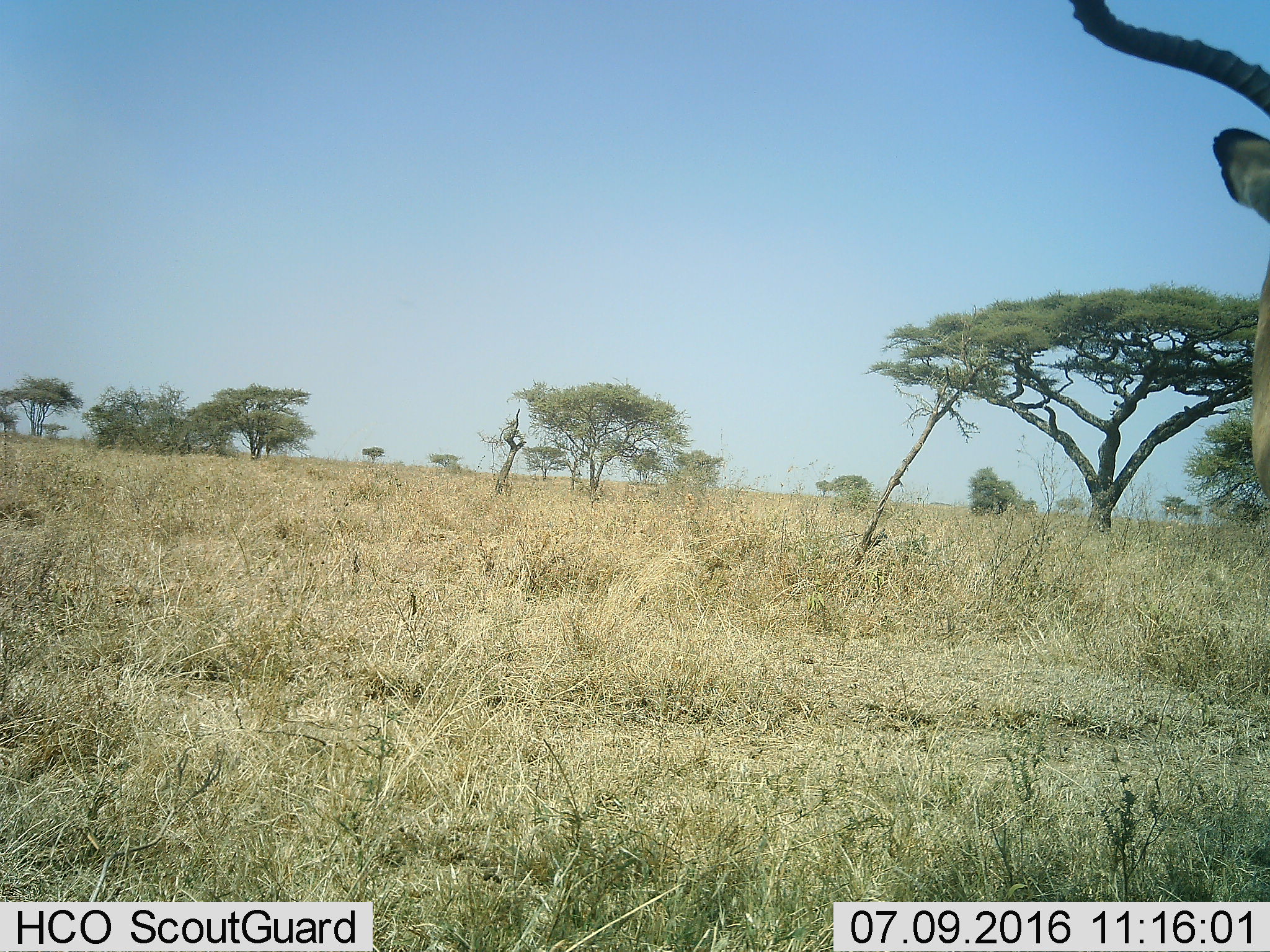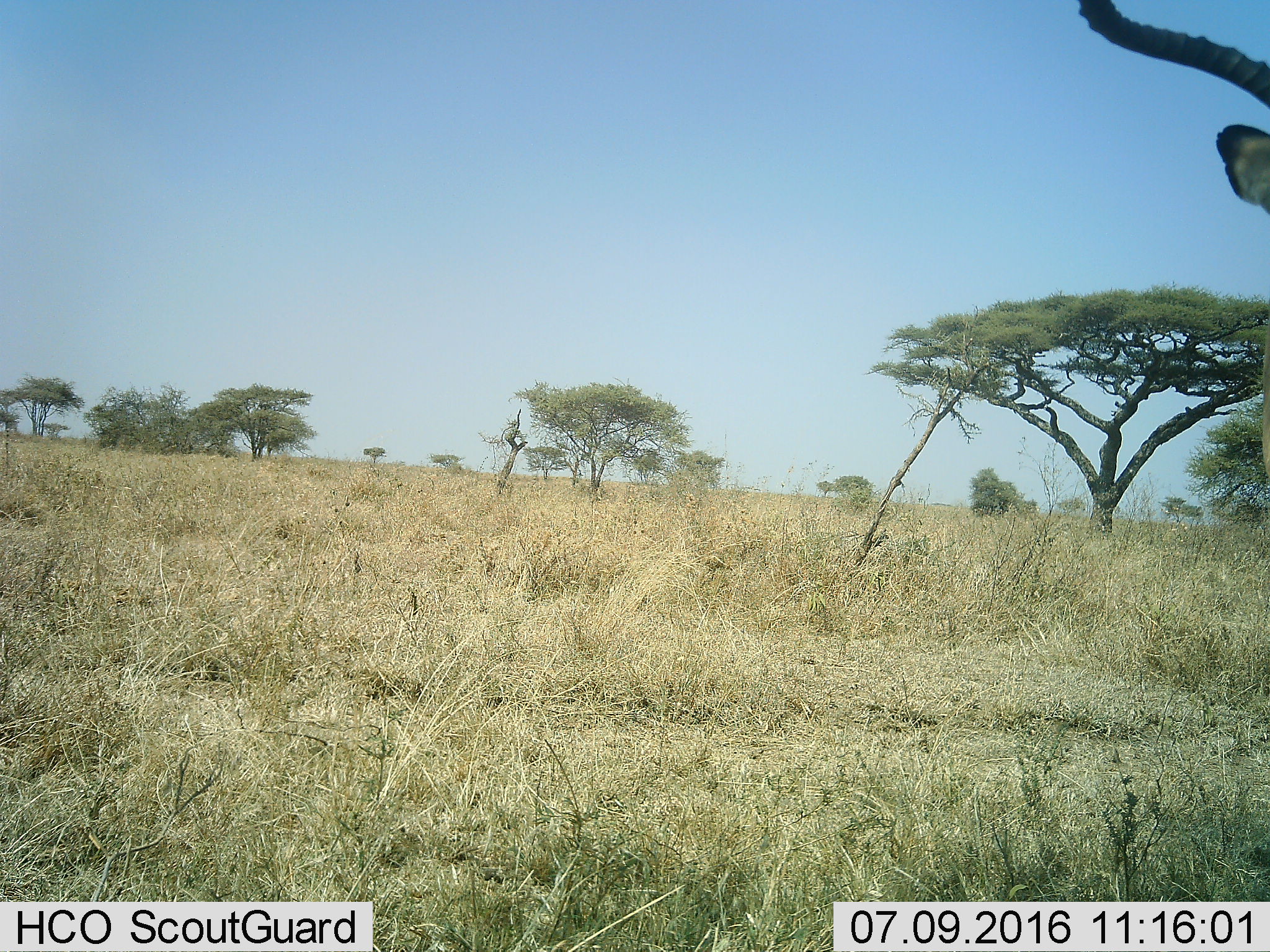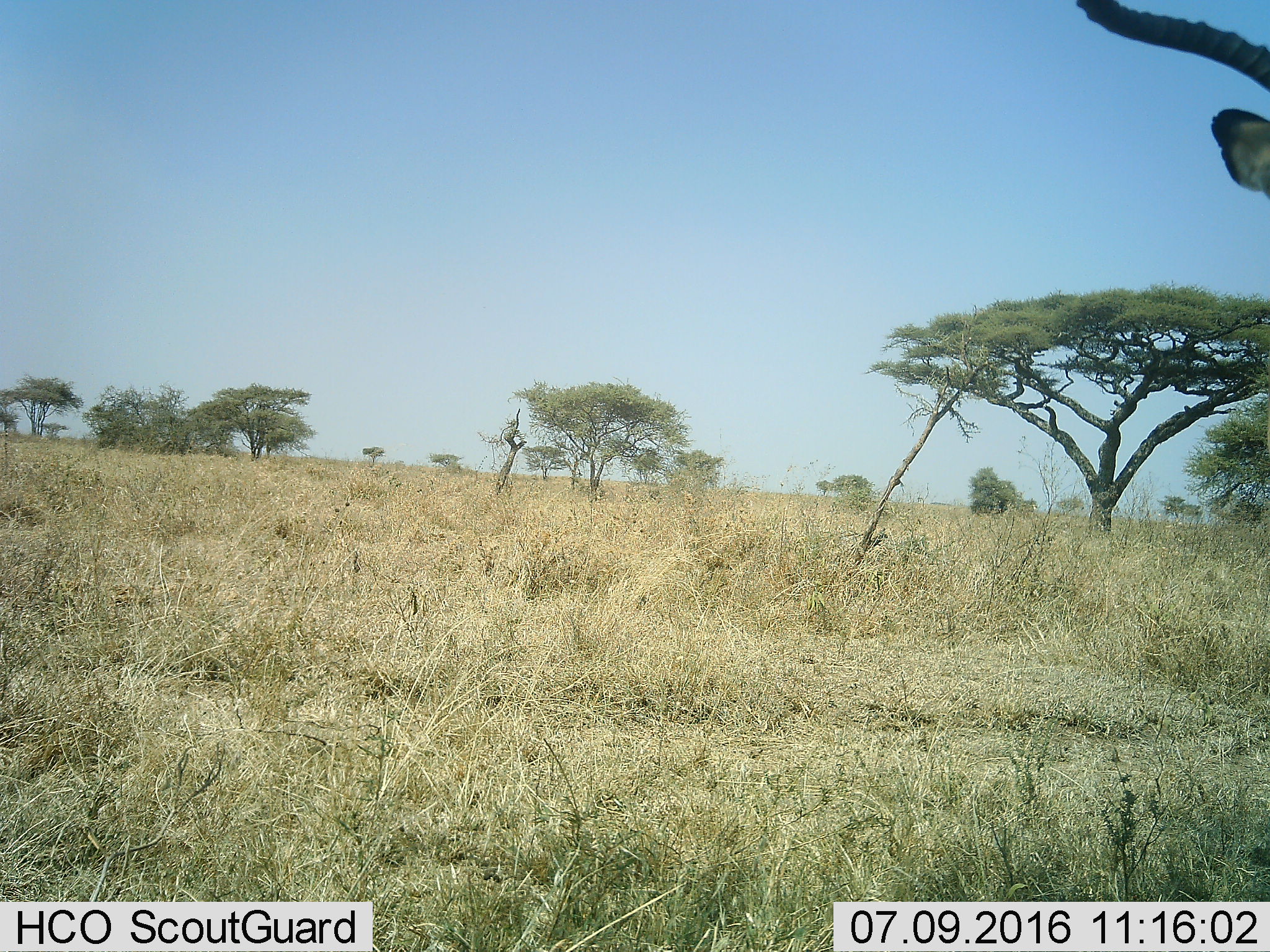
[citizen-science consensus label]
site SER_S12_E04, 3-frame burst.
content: unidentified animal